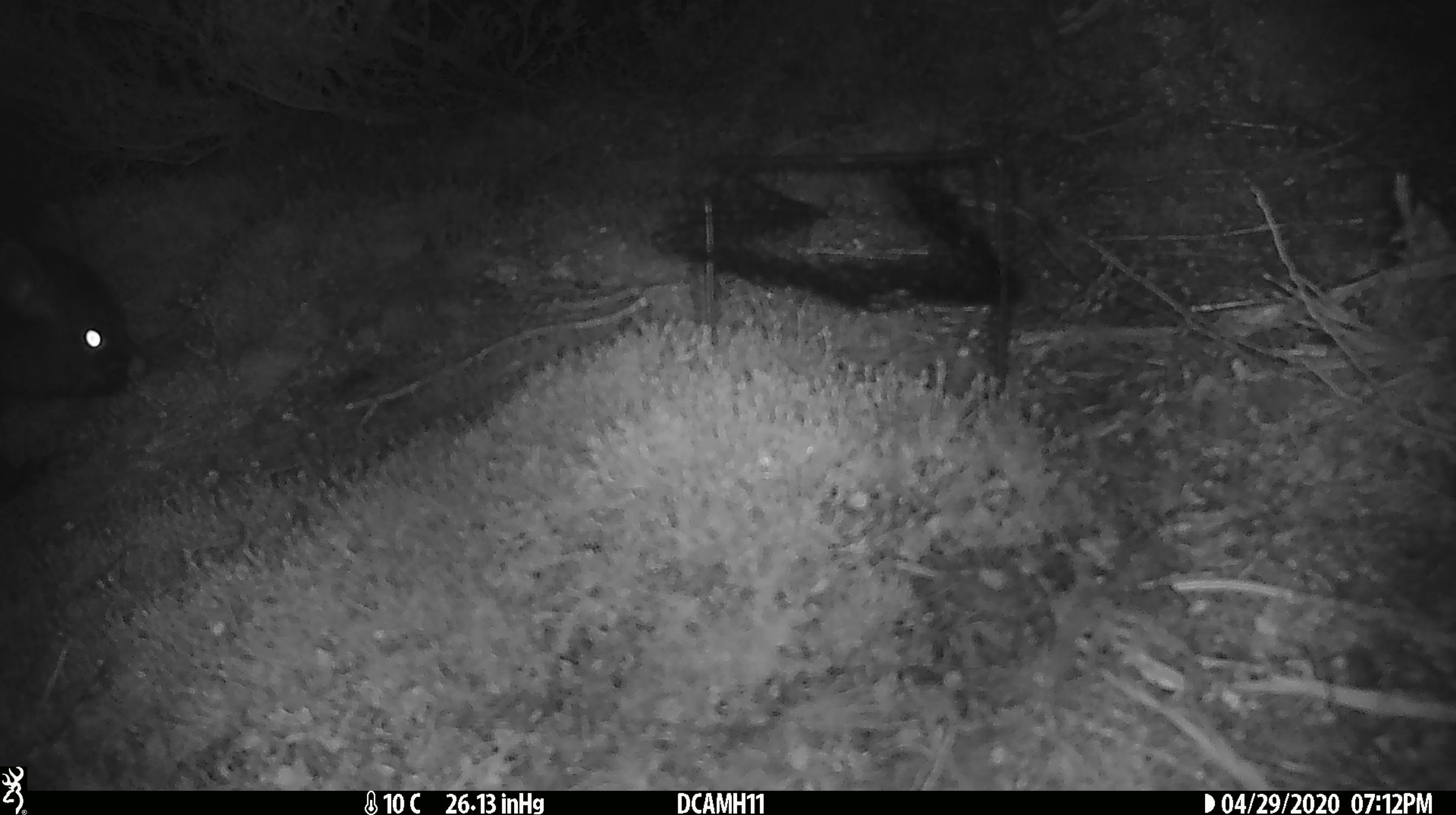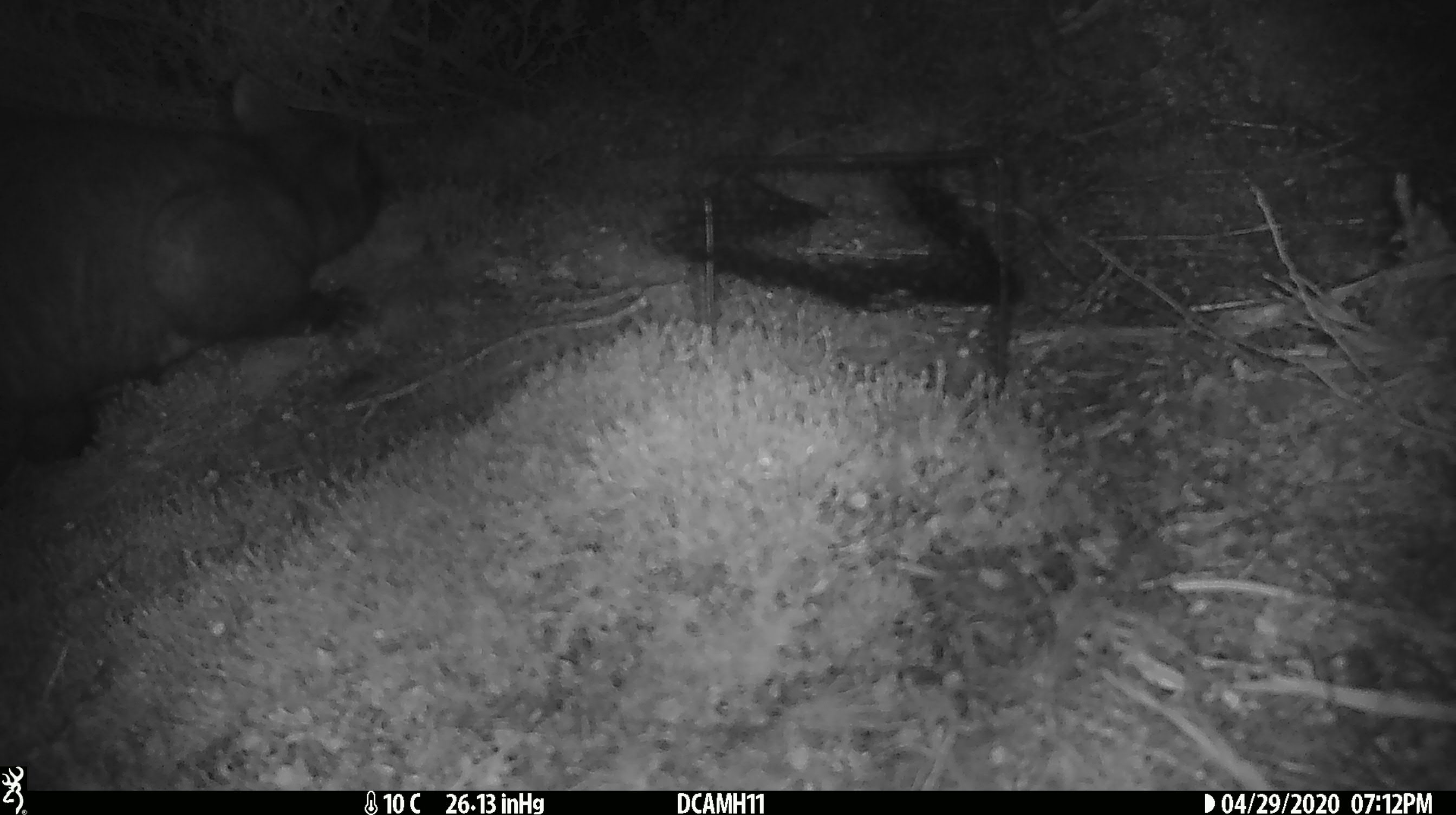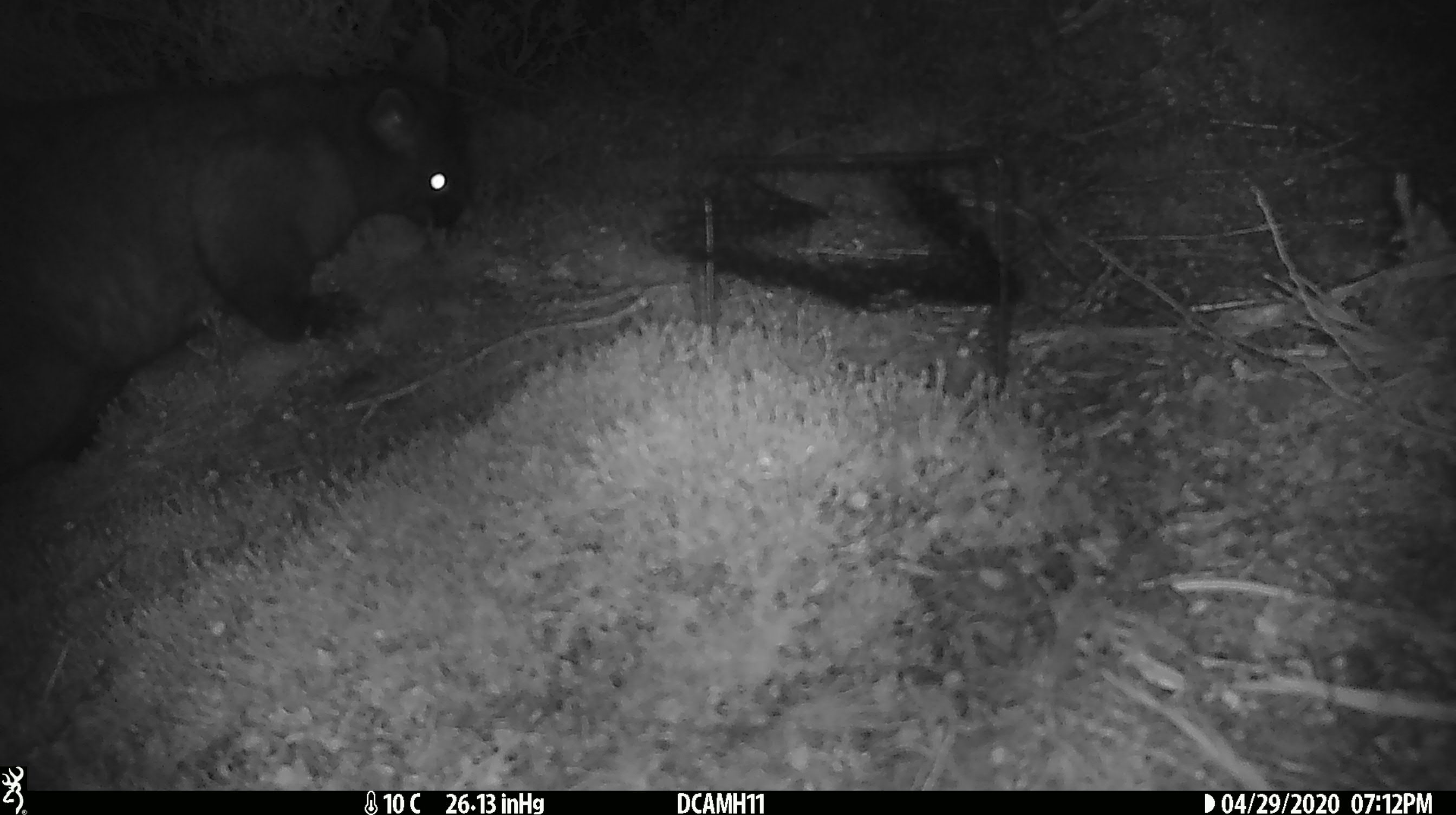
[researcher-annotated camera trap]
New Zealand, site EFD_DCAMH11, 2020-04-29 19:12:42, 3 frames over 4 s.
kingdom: Animalia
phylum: Chordata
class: Mammalia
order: Diprotodontia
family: Phalangeridae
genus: Trichosurus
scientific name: Trichosurus vulpecula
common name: common brushtail possum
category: possum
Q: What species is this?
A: Possum (common brushtail possum) (Trichosurus vulpecula).